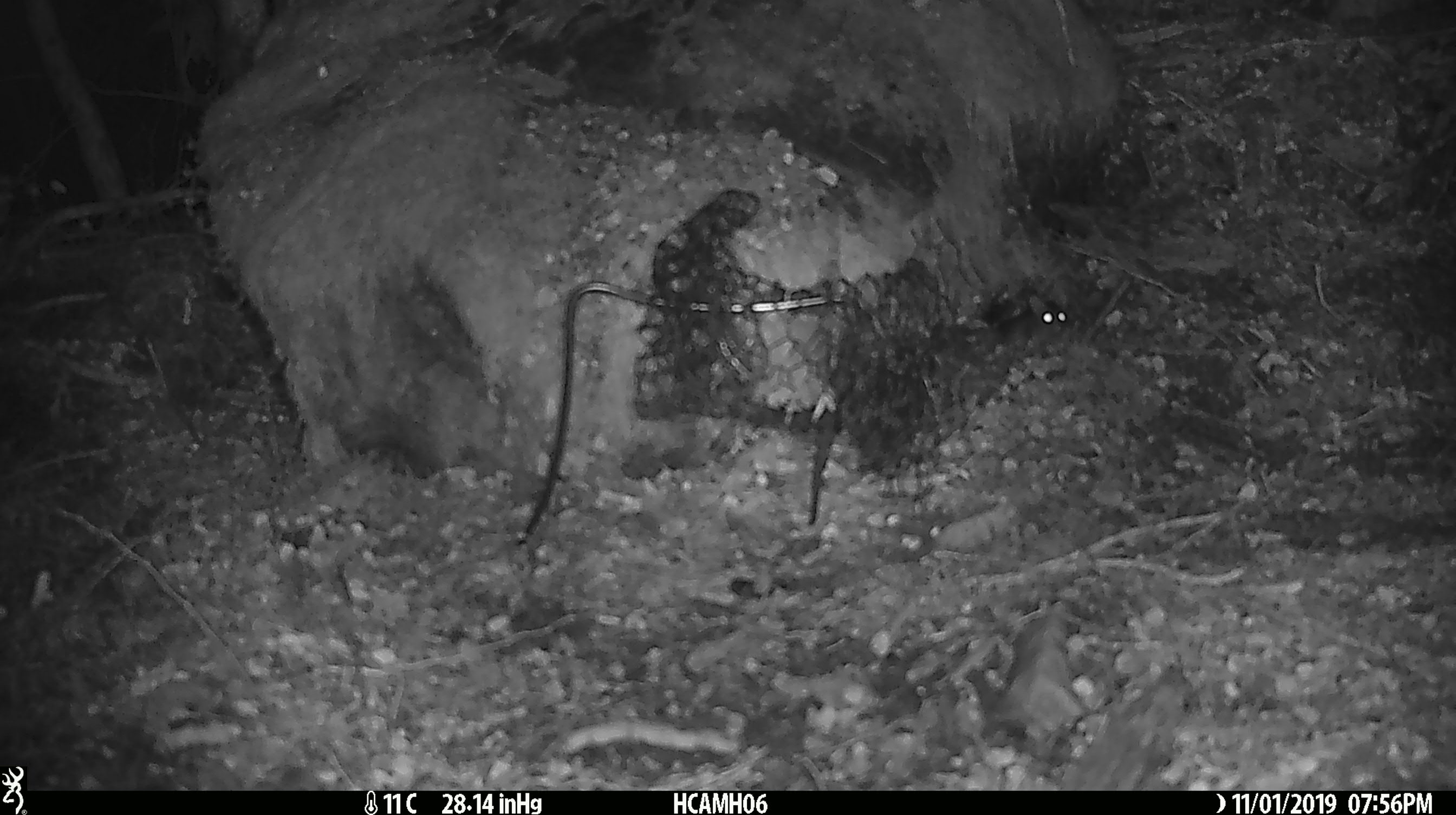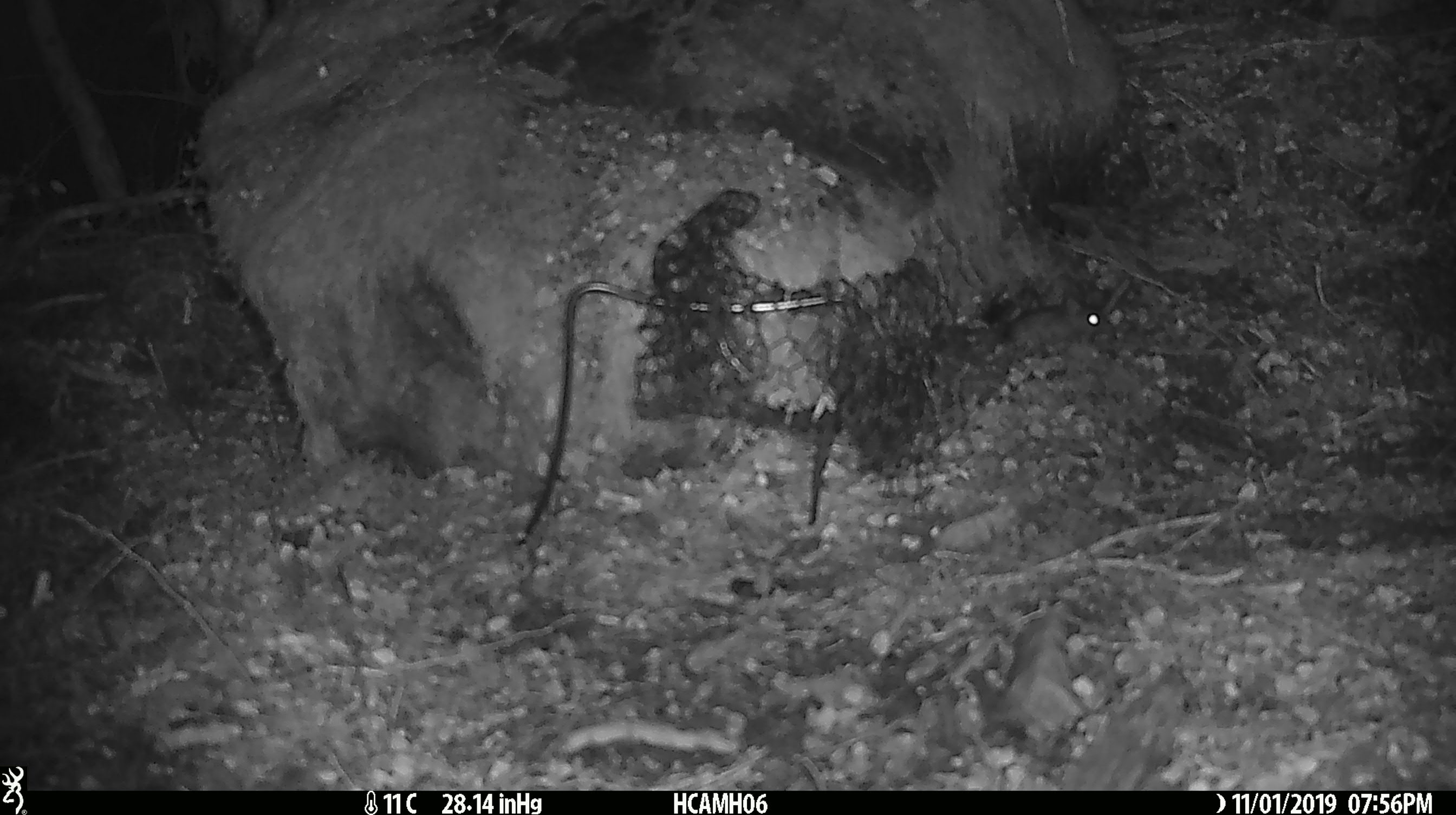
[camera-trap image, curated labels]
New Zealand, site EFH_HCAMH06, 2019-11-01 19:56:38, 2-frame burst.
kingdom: Animalia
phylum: Chordata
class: Mammalia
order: Rodentia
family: Muridae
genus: Mus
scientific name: Mus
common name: mouse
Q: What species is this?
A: Mouse (Mus).